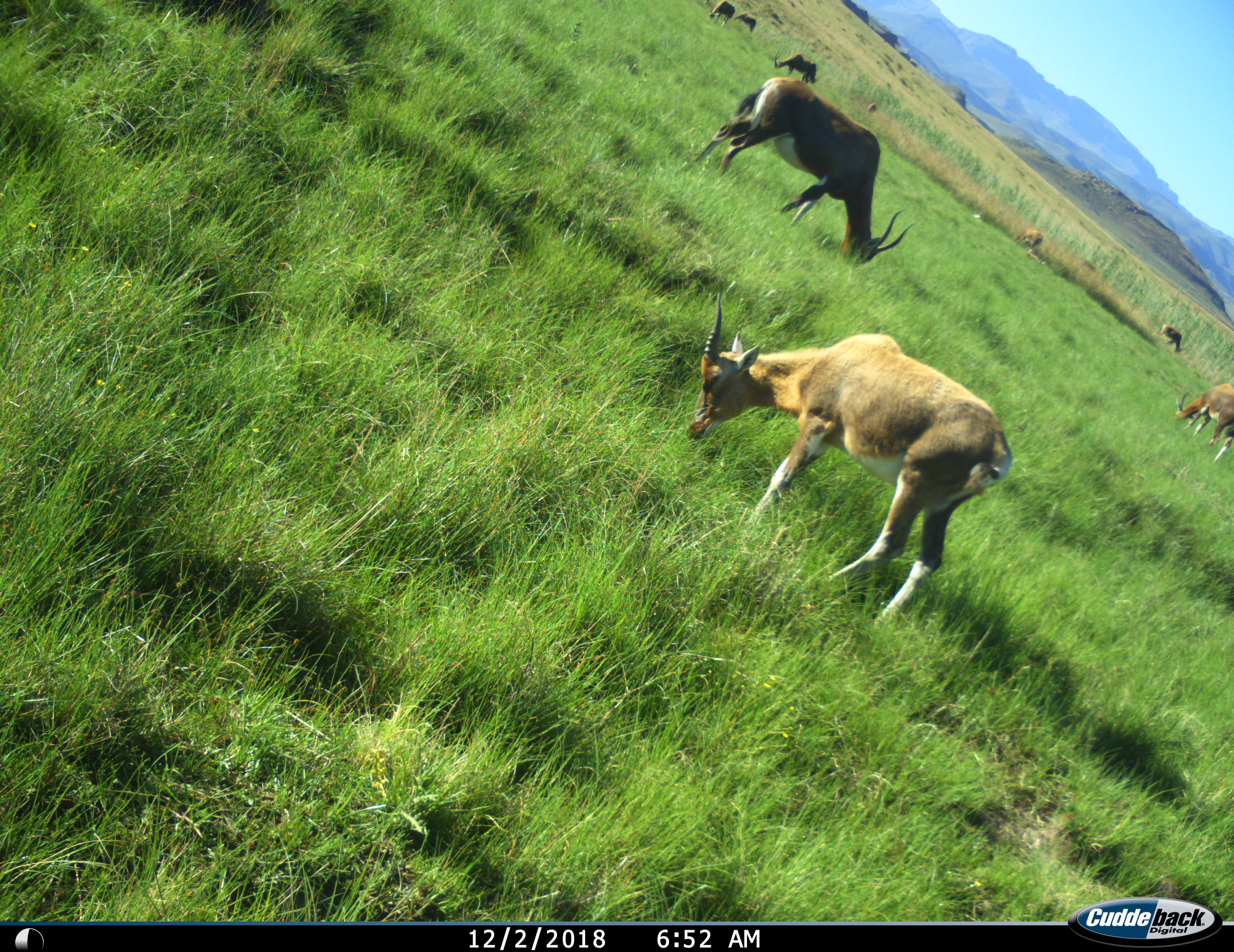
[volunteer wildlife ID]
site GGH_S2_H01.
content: unidentified animal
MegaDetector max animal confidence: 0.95